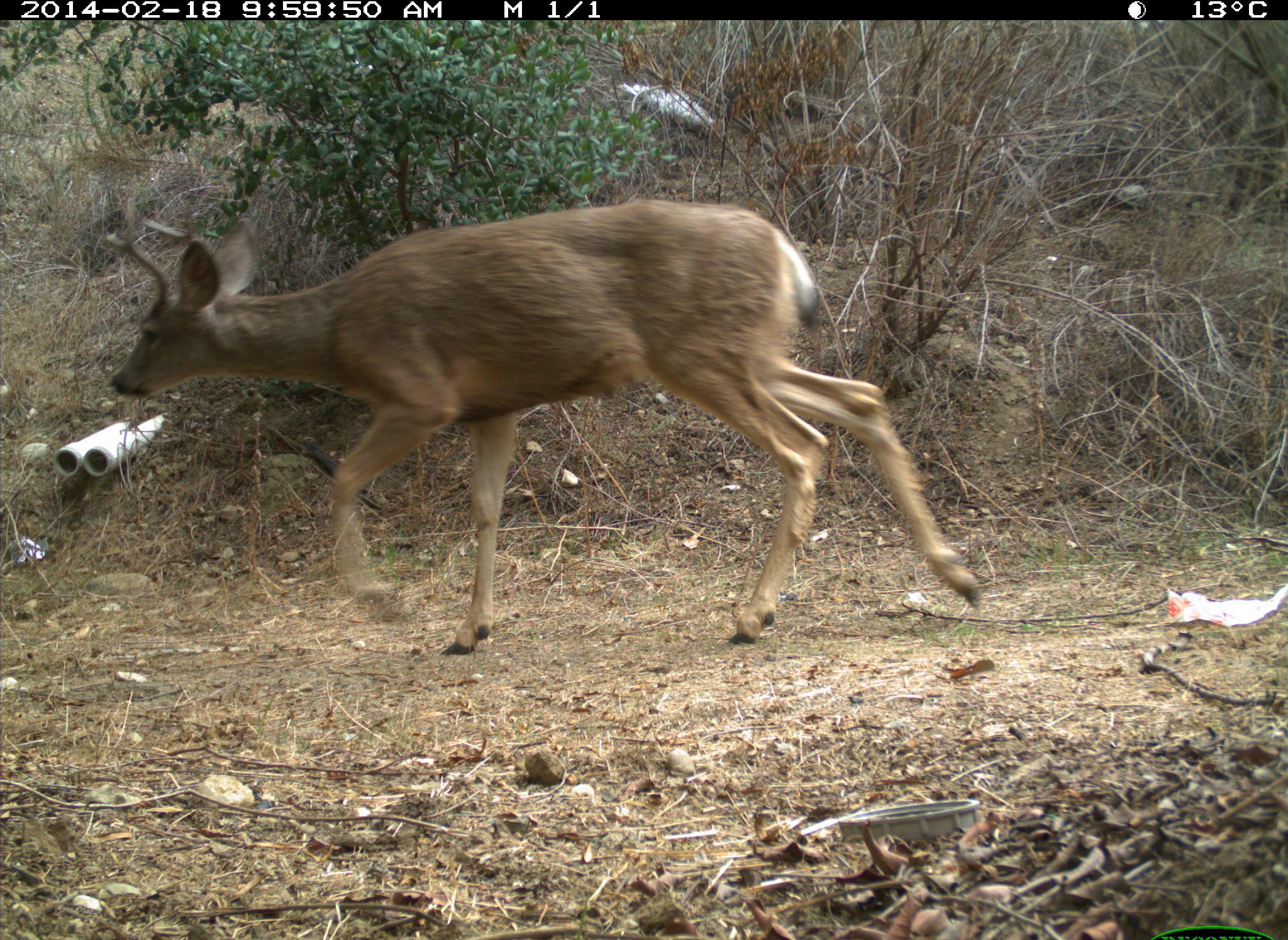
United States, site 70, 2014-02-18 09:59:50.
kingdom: Animalia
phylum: Chordata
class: Mammalia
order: Artiodactyla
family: Cervidae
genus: Odocoileus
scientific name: Odocoileus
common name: deer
Deer (Odocoileus).